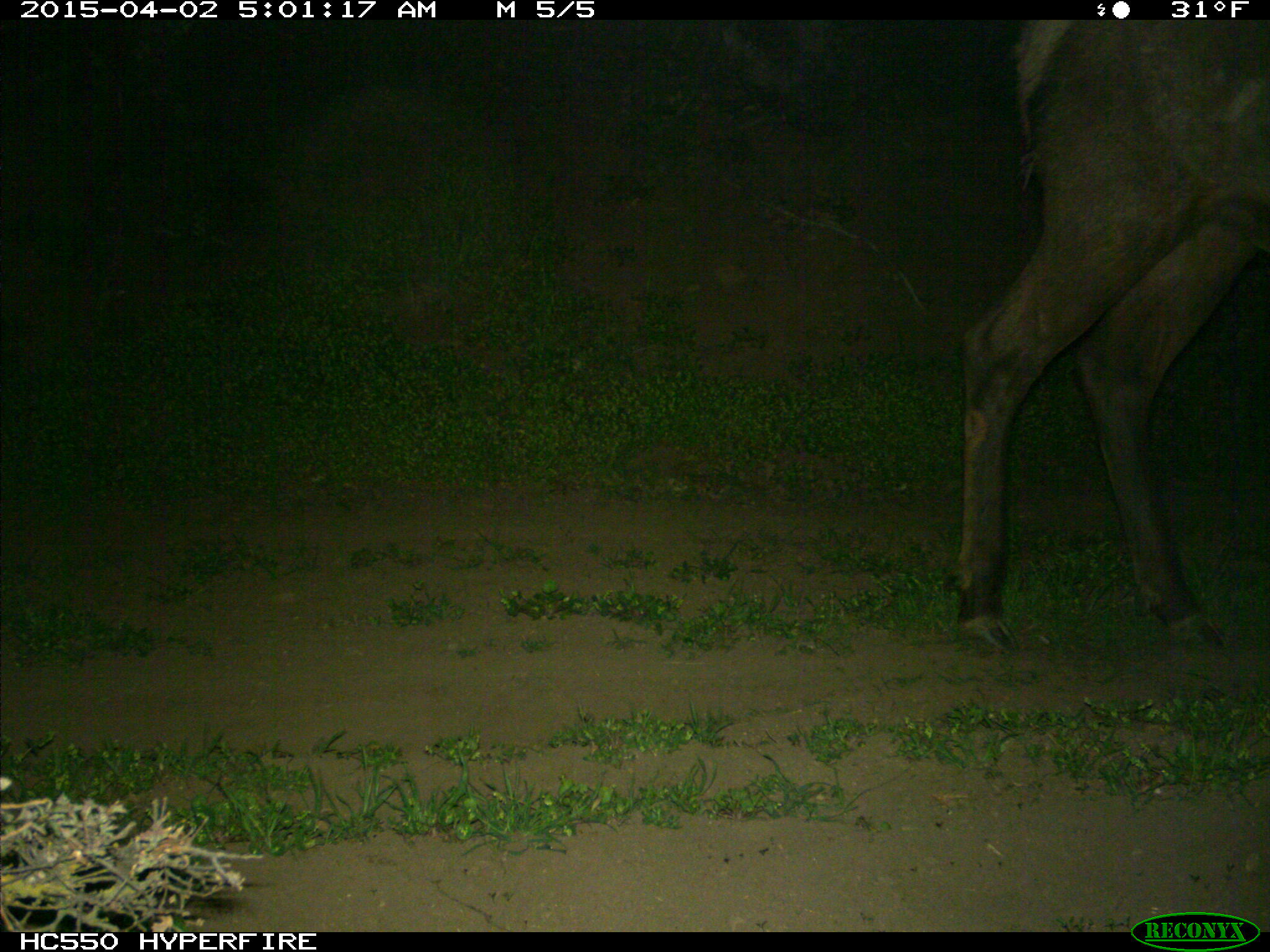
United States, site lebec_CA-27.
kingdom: Animalia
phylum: Chordata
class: Mammalia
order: Artiodactyla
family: Cervidae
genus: Cervus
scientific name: Cervus canadensis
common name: elk